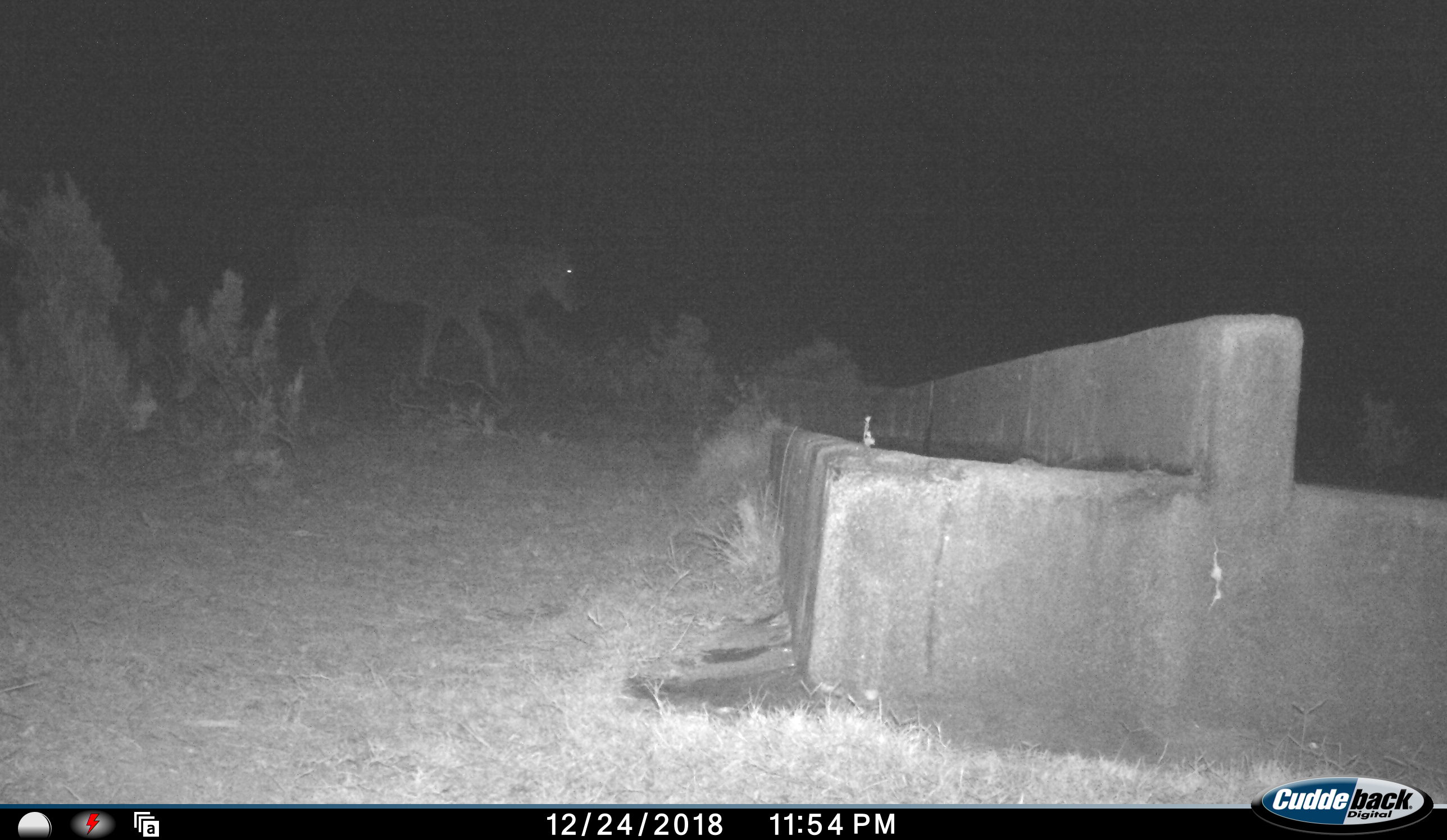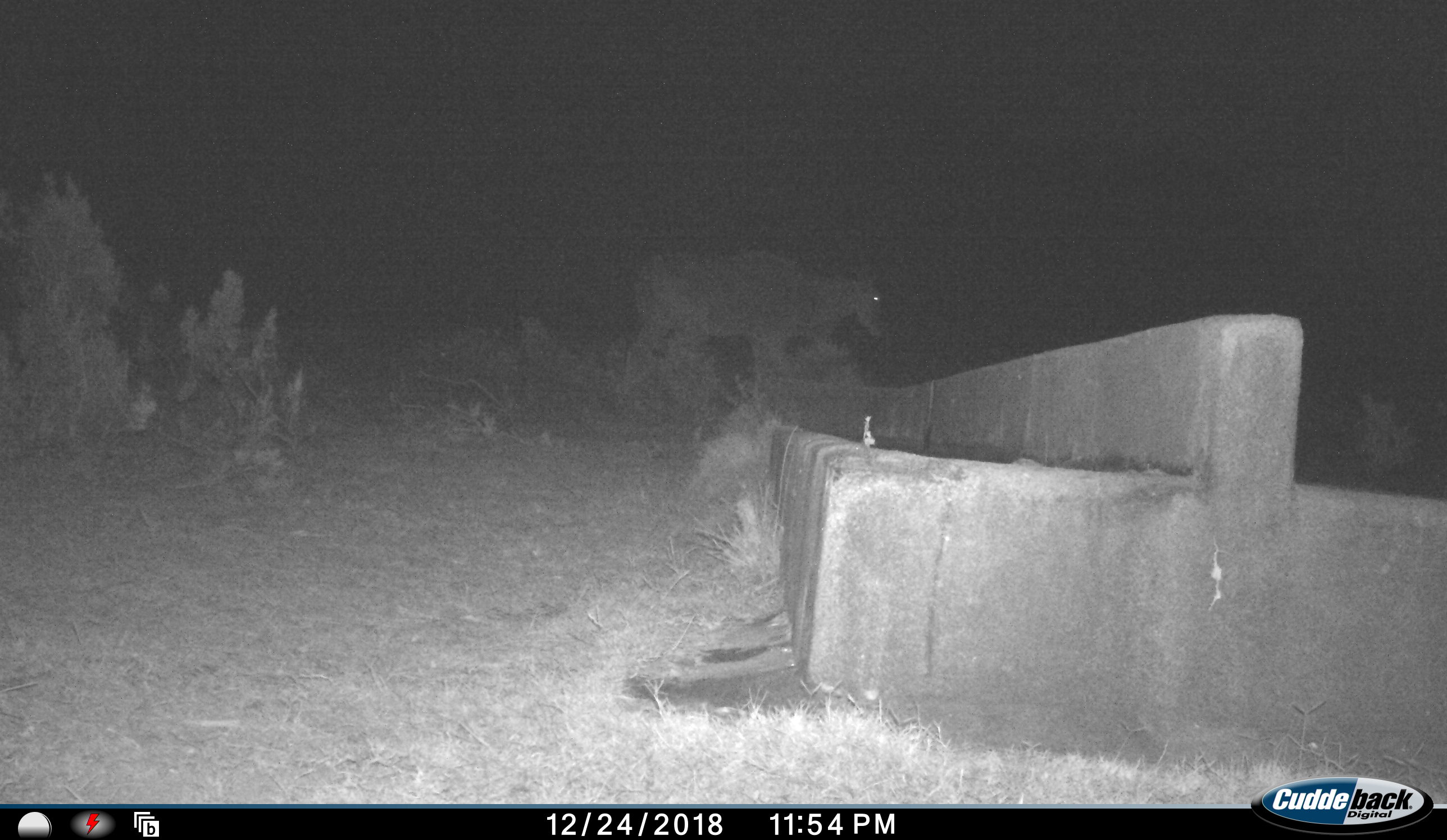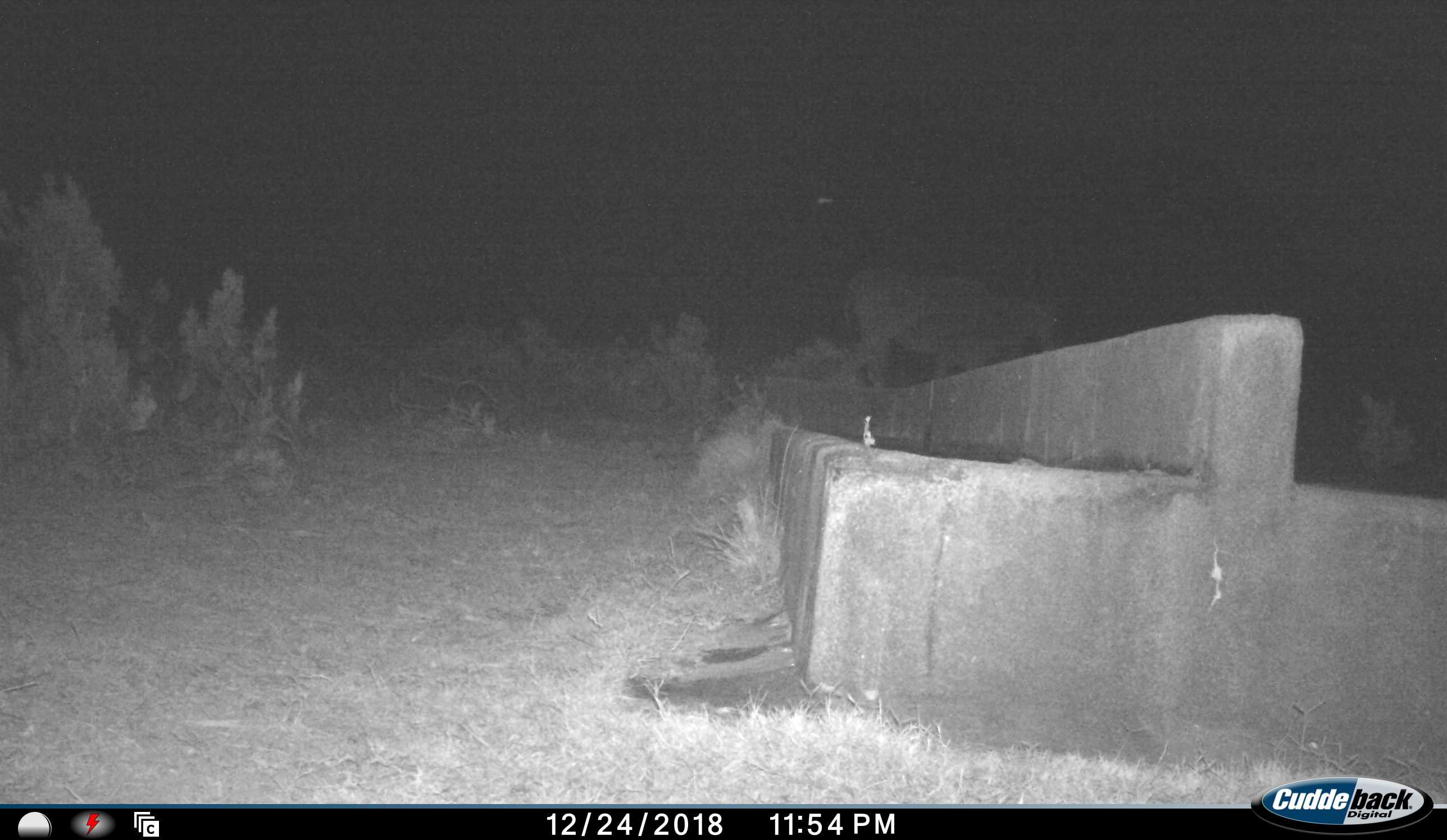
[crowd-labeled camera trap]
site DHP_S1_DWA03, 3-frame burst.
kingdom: Animalia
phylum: Chordata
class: Mammalia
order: Artiodactyla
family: Bovidae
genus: Tragelaphus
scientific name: Tragelaphus oryx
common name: eland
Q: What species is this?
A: Eland (Tragelaphus oryx).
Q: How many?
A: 1.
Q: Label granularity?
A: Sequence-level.